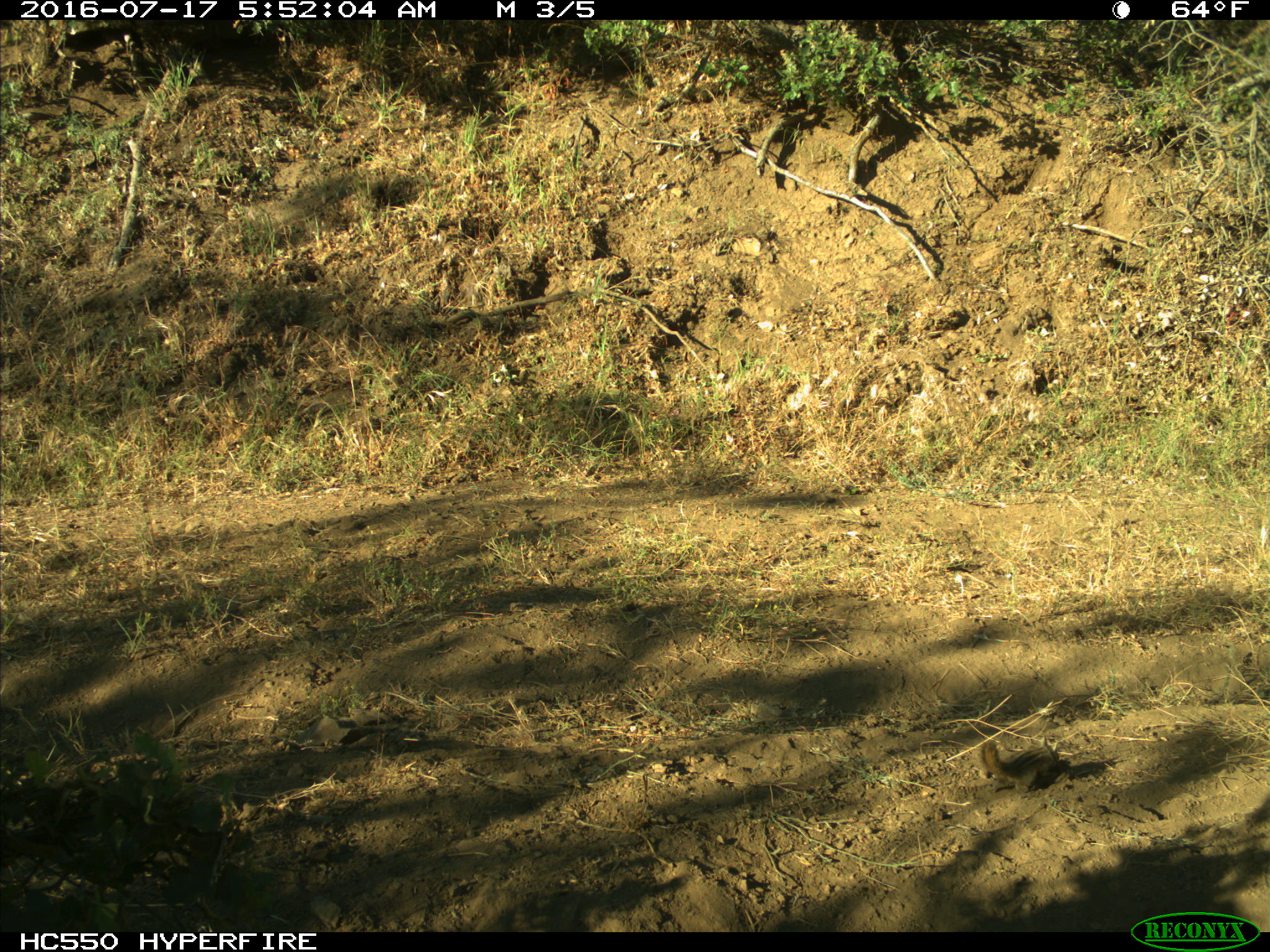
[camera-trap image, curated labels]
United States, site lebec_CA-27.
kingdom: Animalia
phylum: Chordata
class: Mammalia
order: Rodentia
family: Sciuridae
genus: Tamias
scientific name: Tamias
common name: chipmunk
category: unidentified chipmunk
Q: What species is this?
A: Unidentified chipmunk (chipmunk) (Tamias).